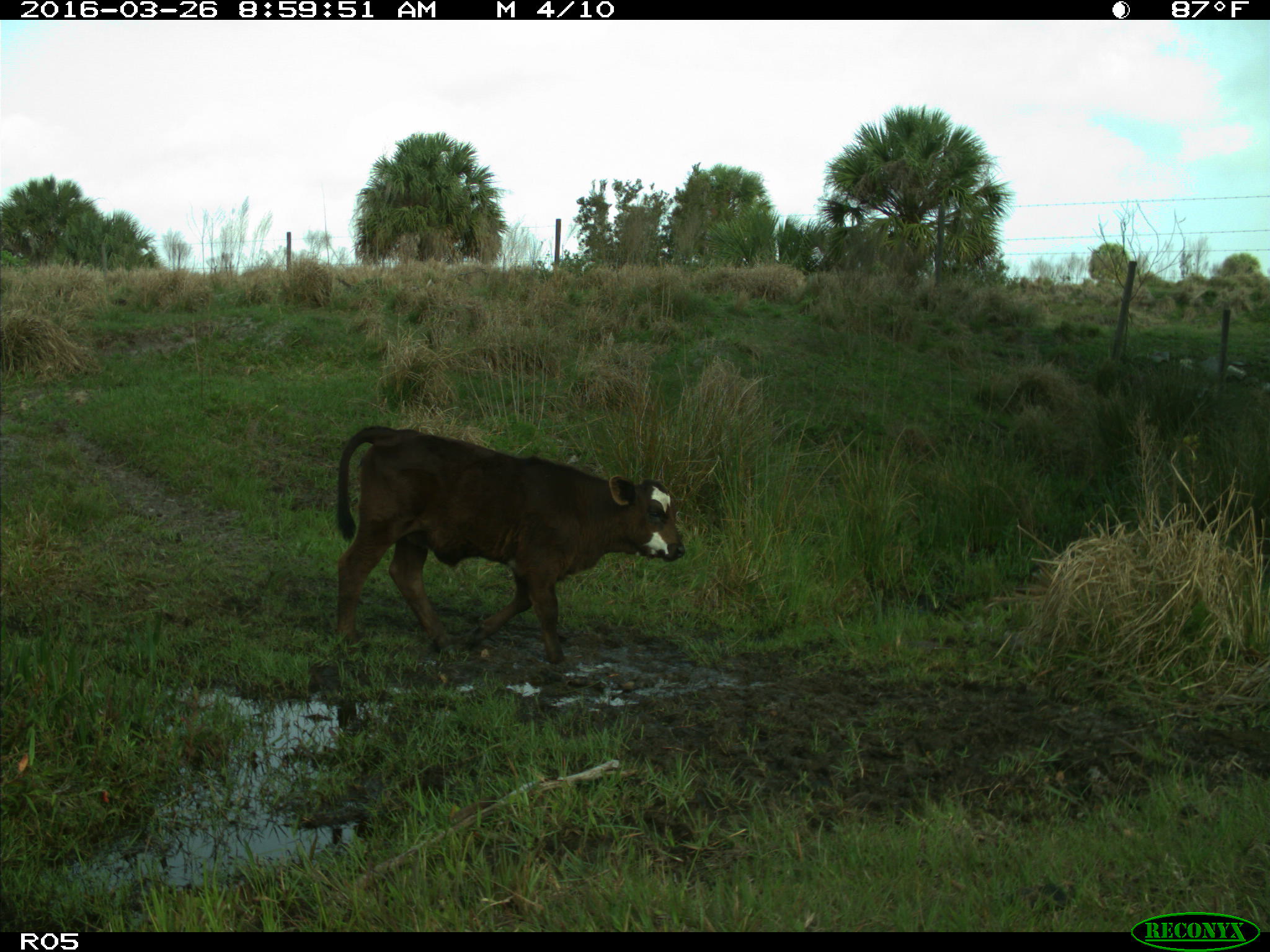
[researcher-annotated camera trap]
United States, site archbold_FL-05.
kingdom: Animalia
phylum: Chordata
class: Mammalia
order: Artiodactyla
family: Bovidae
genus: Bos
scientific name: Bos taurus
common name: domestic cow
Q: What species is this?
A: Bos taurus (domestic cow).